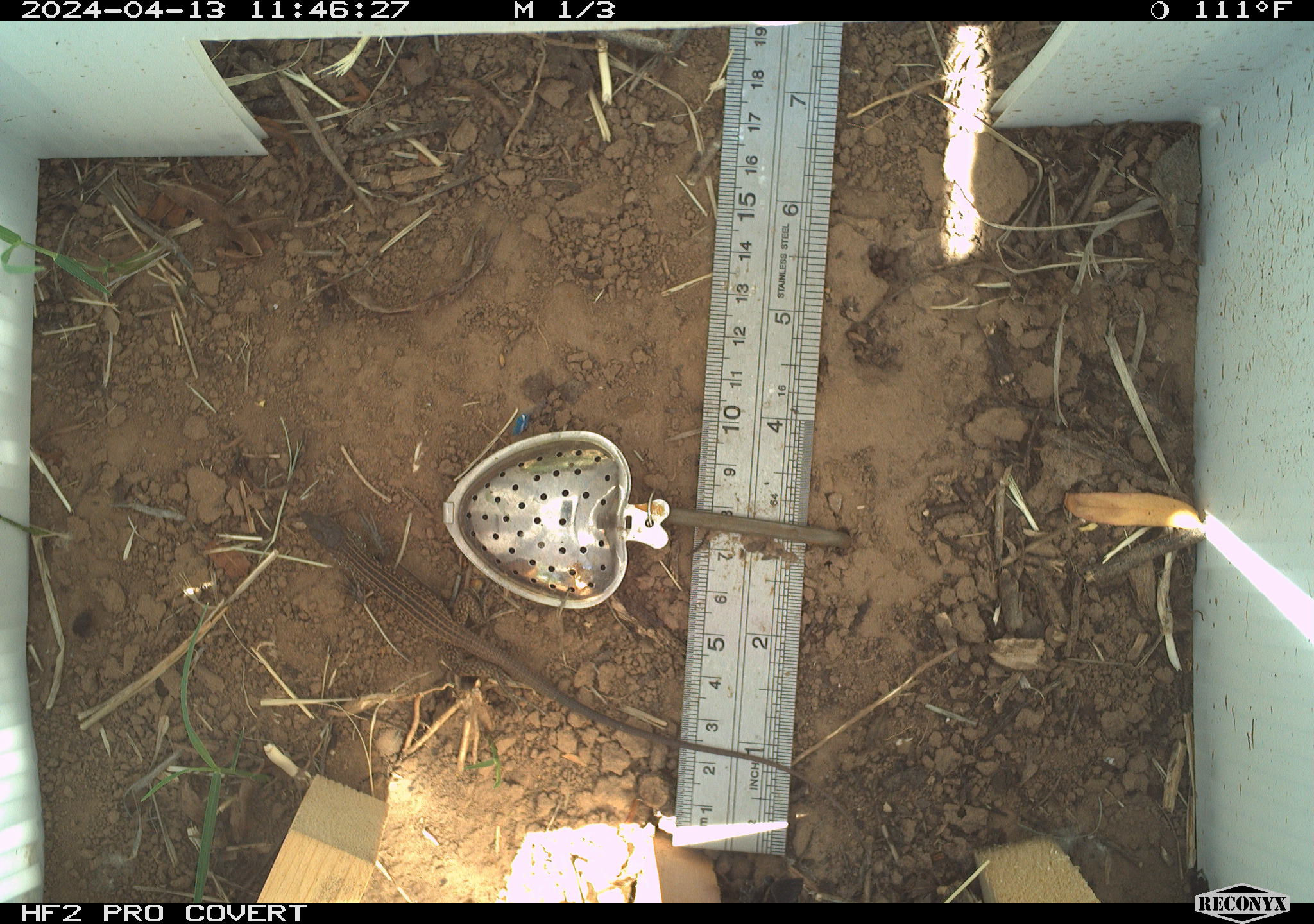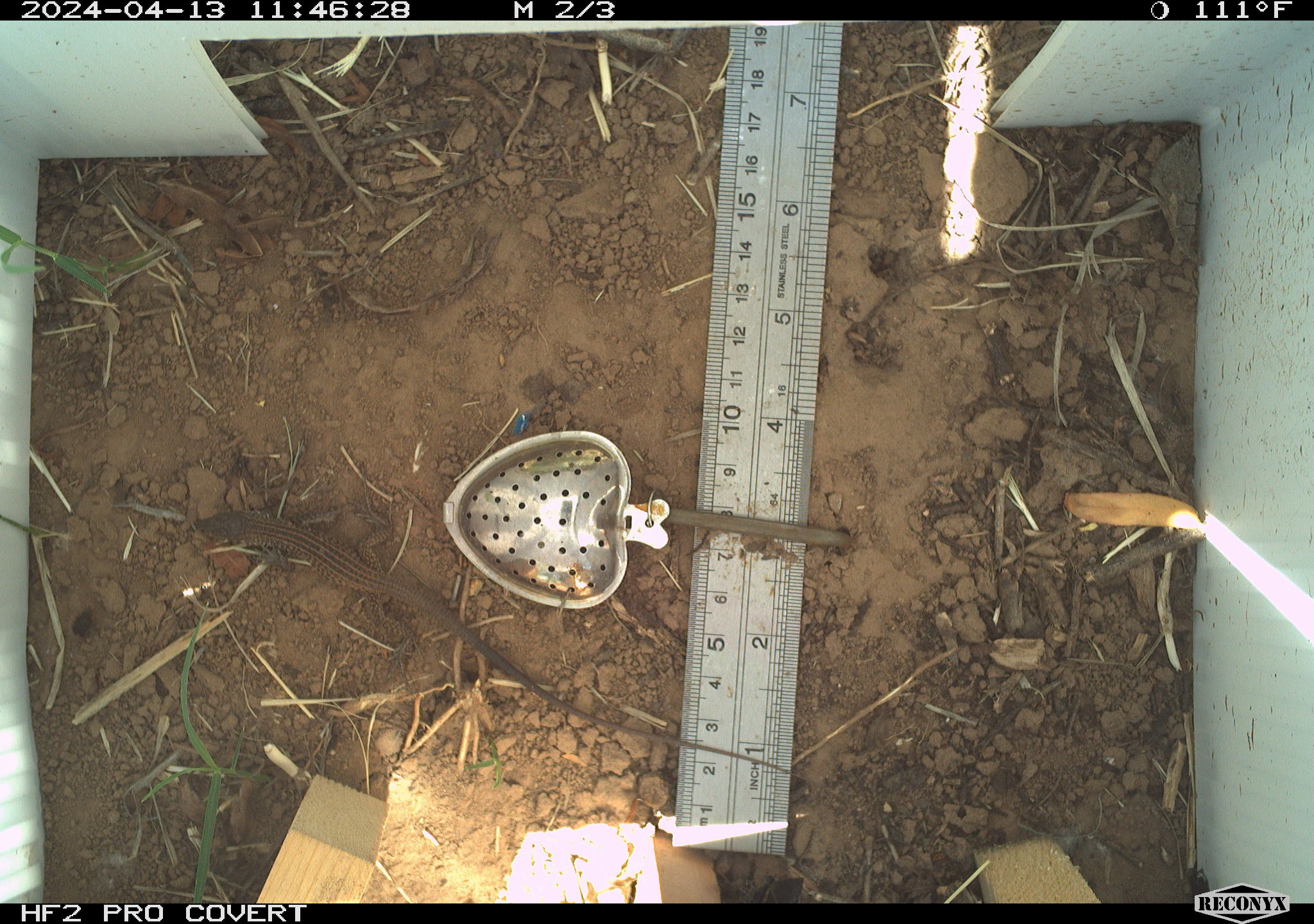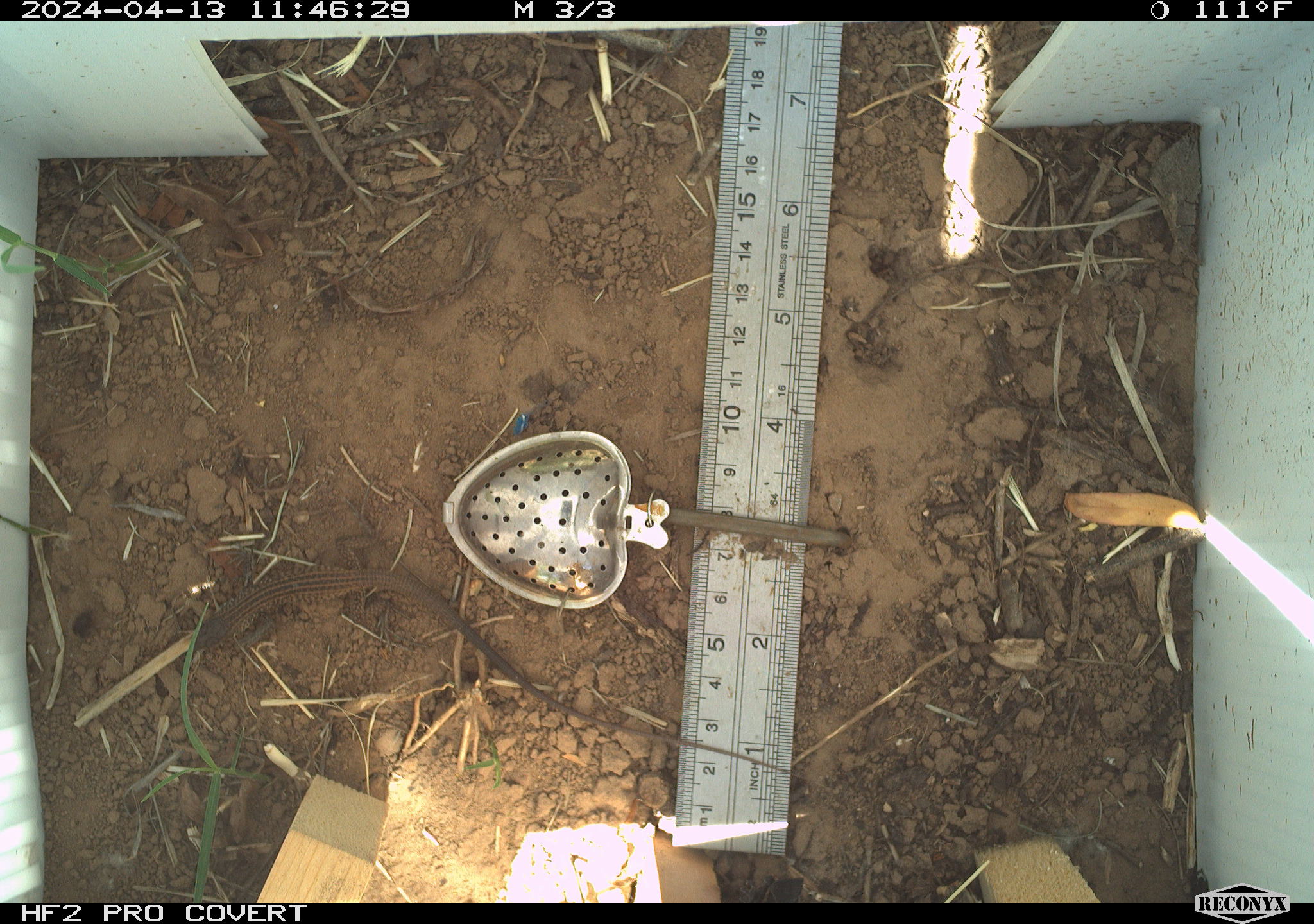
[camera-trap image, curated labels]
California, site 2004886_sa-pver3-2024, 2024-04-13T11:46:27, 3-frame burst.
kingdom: Animalia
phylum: Chordata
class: Reptilia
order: Squamata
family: Teiidae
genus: Aspidoscelis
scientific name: Aspidoscelis tigris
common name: western whiptail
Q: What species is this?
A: Western whiptail (Aspidoscelis tigris).